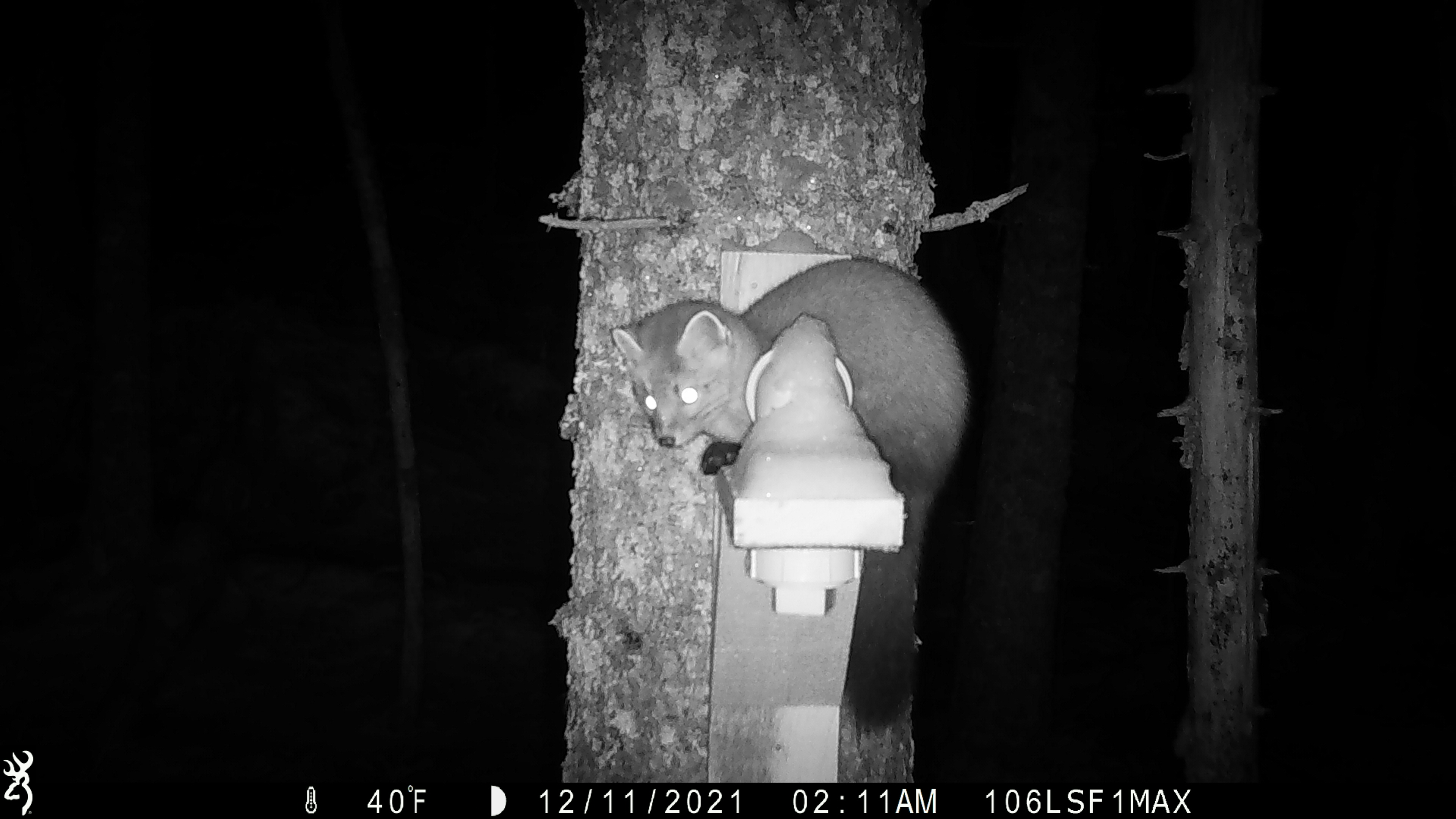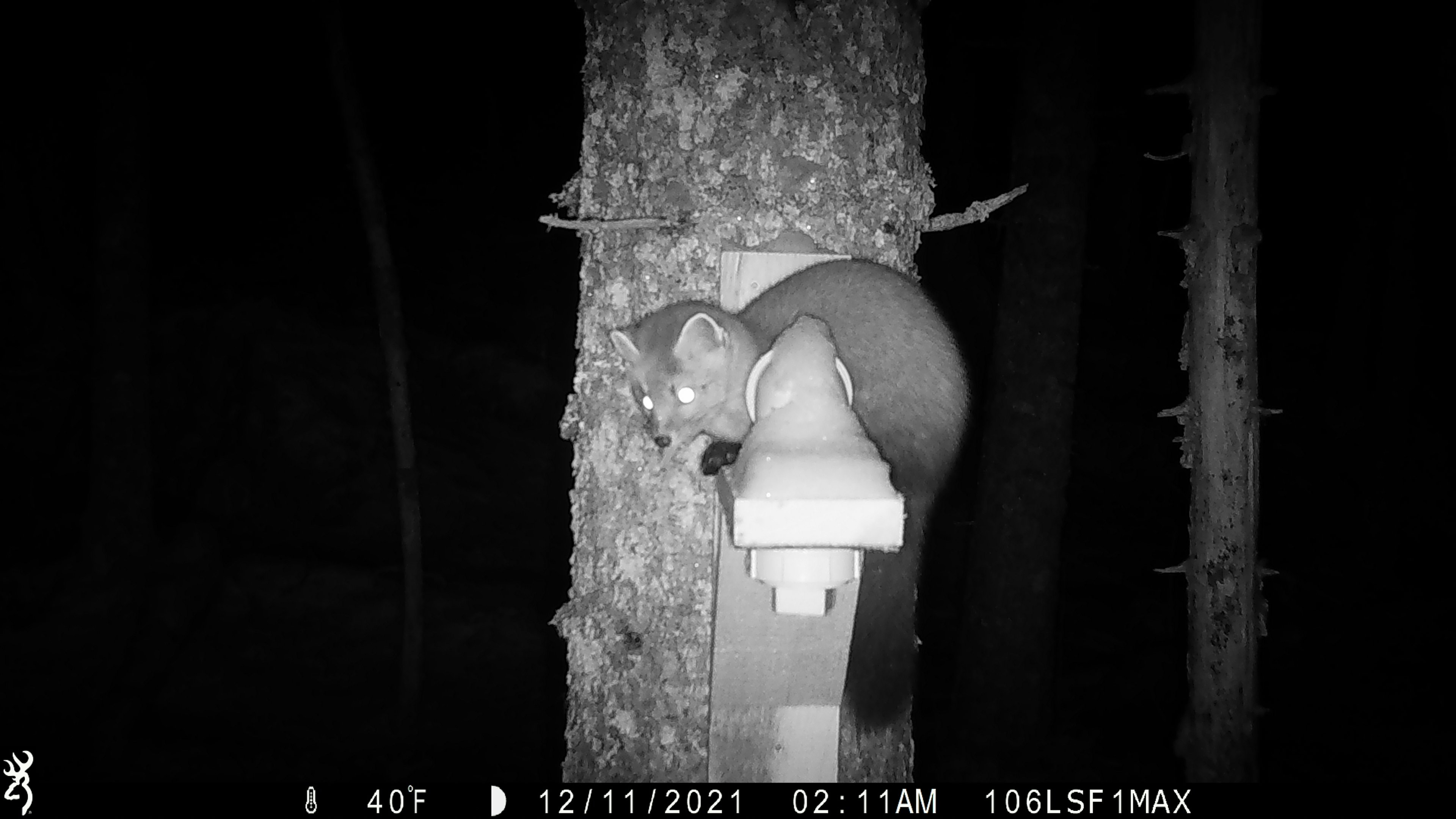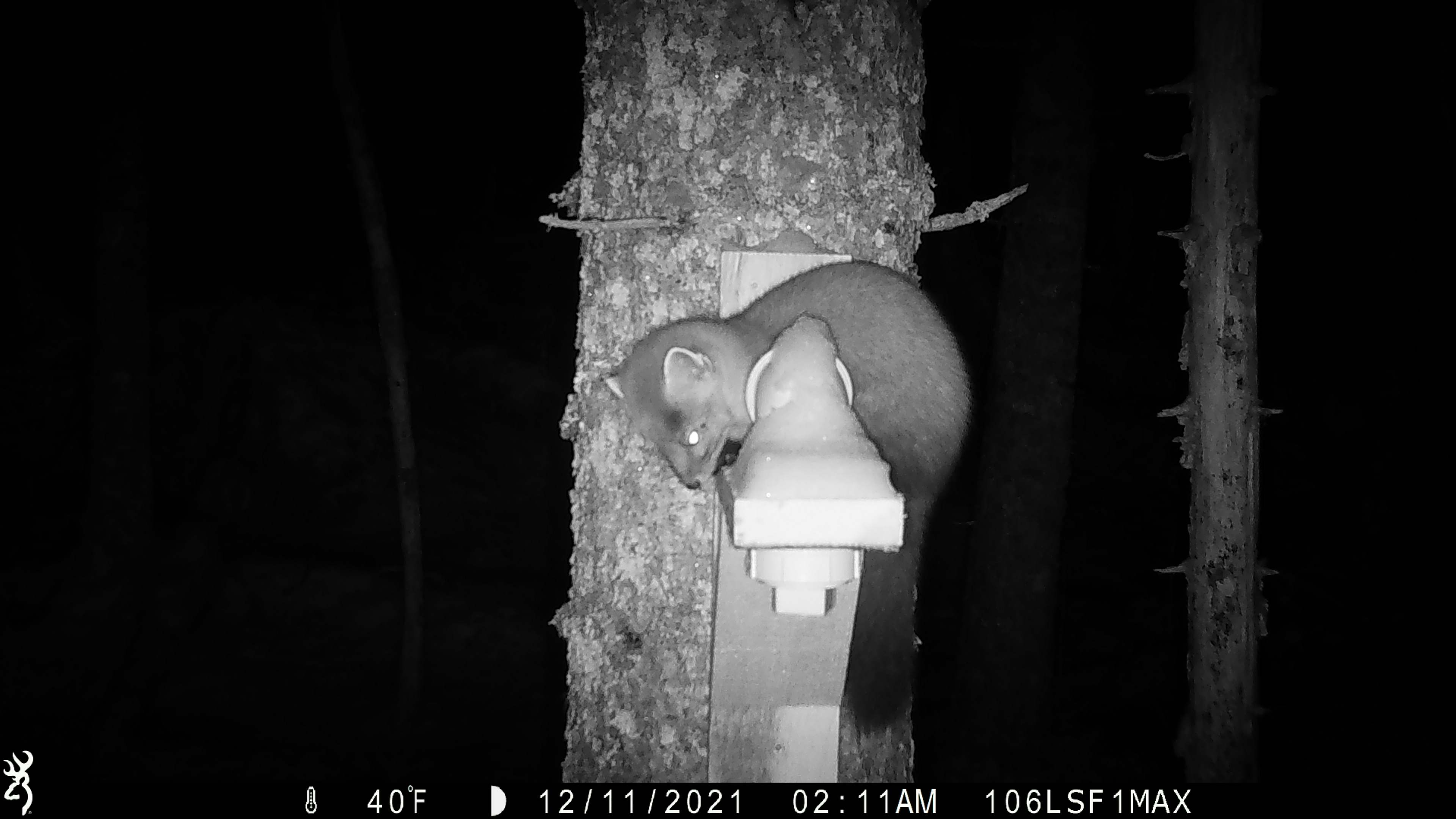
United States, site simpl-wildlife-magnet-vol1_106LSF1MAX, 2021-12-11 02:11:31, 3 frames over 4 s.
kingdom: Animalia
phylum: Chordata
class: Mammalia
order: Carnivora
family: Mustelidae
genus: Martes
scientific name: Martes americana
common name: american marten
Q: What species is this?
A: American marten (Martes americana).